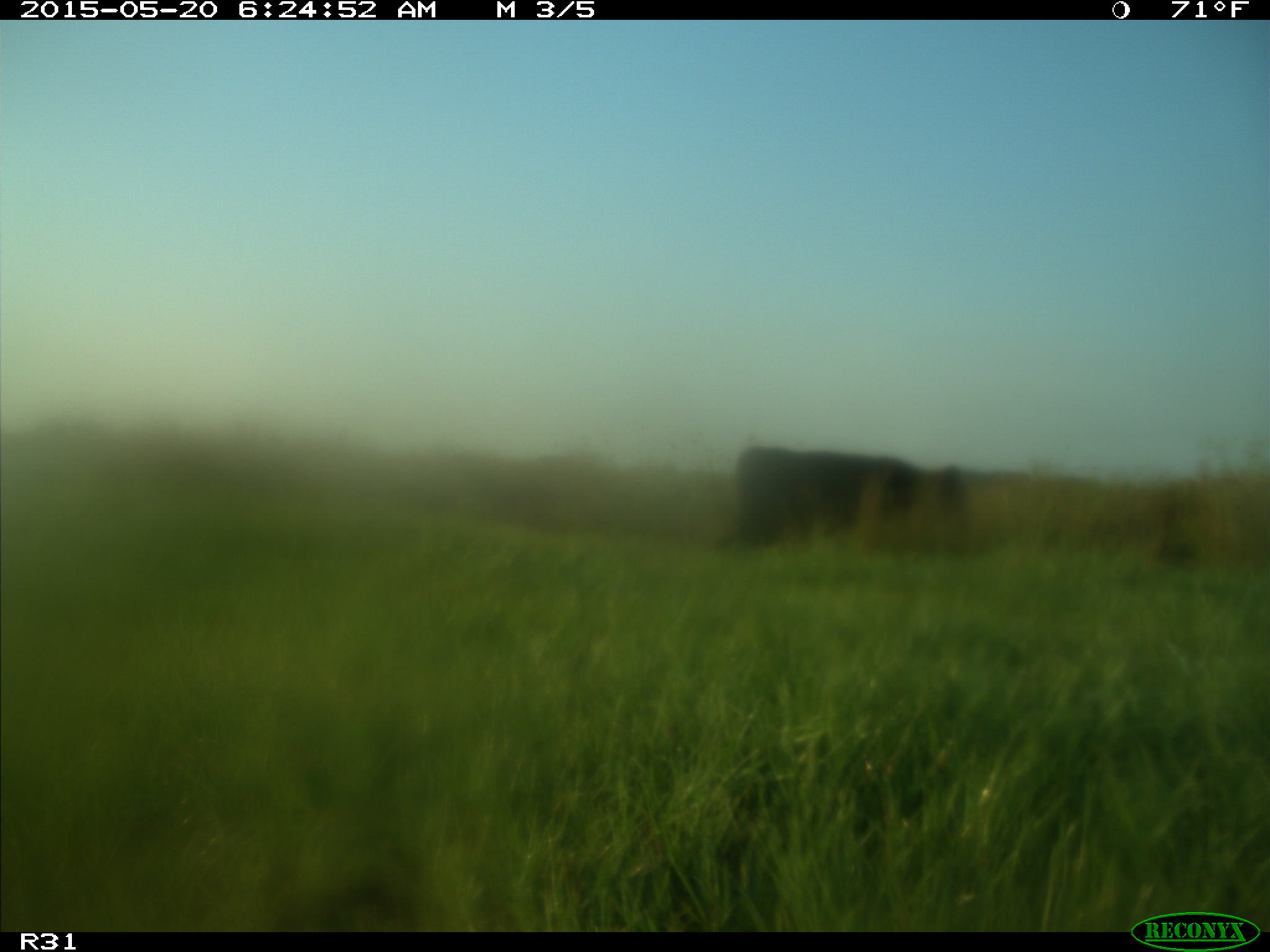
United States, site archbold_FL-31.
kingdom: Animalia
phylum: Chordata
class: Mammalia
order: Artiodactyla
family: Bovidae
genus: Bos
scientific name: Bos taurus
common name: domestic cow